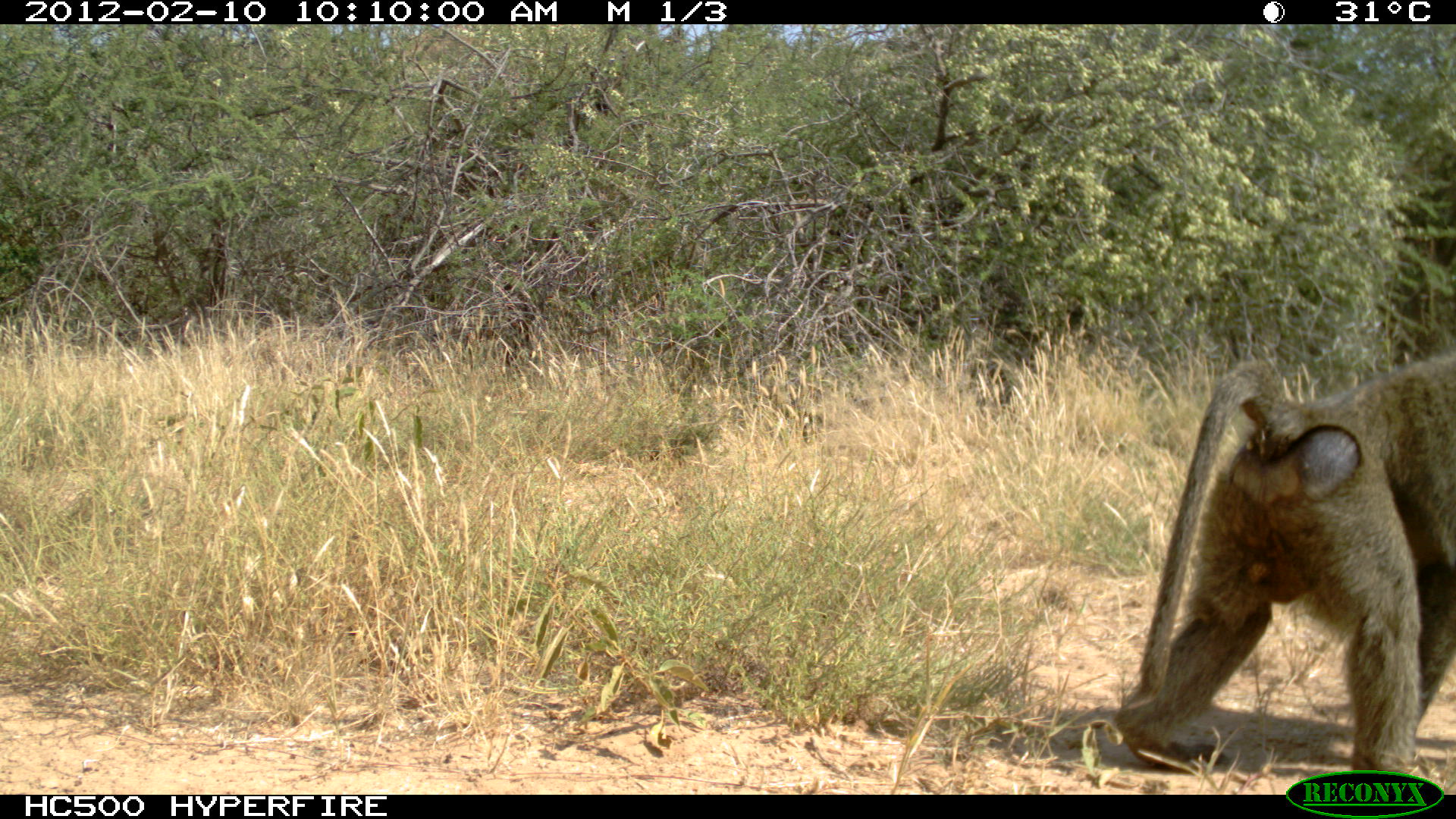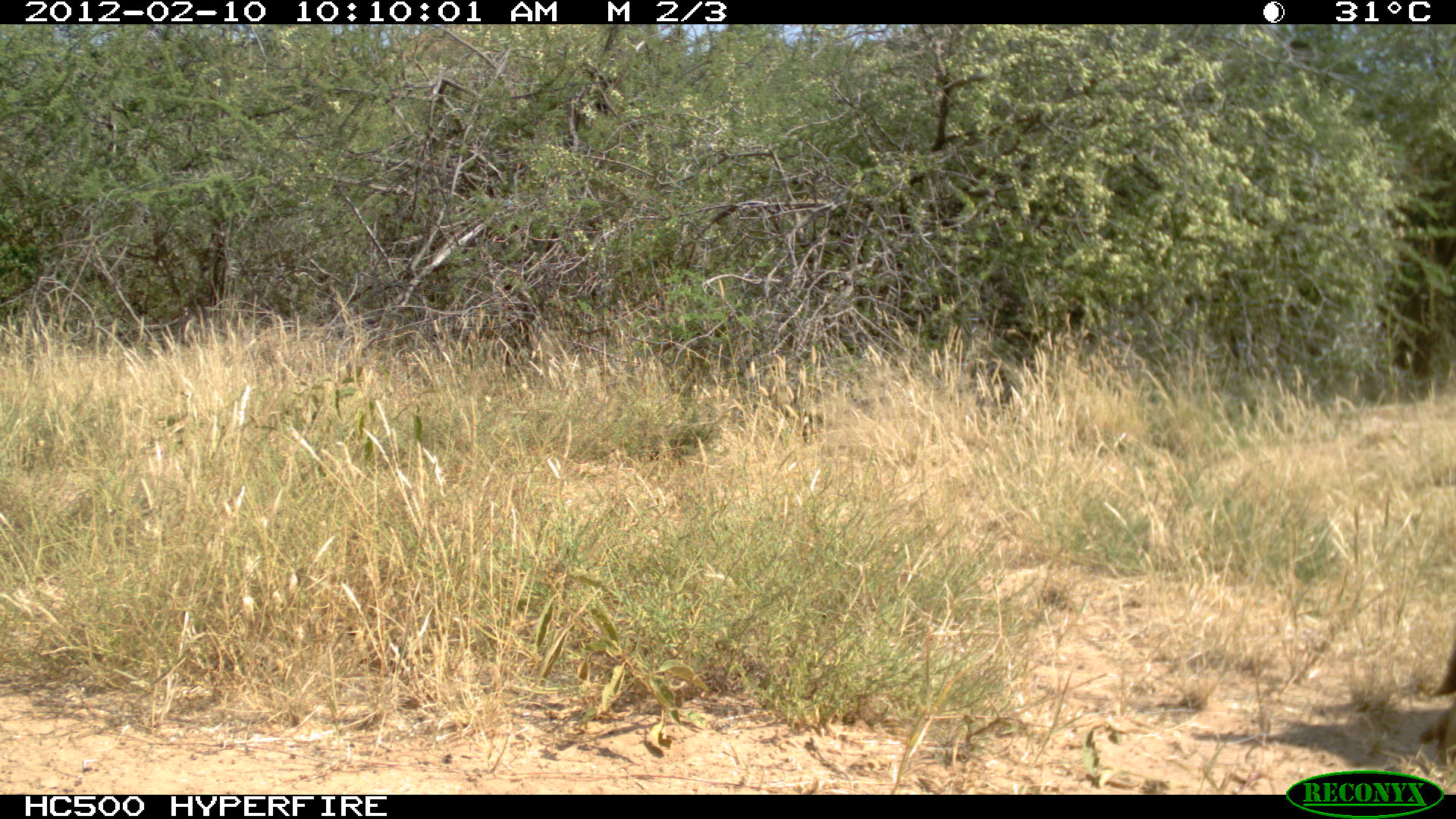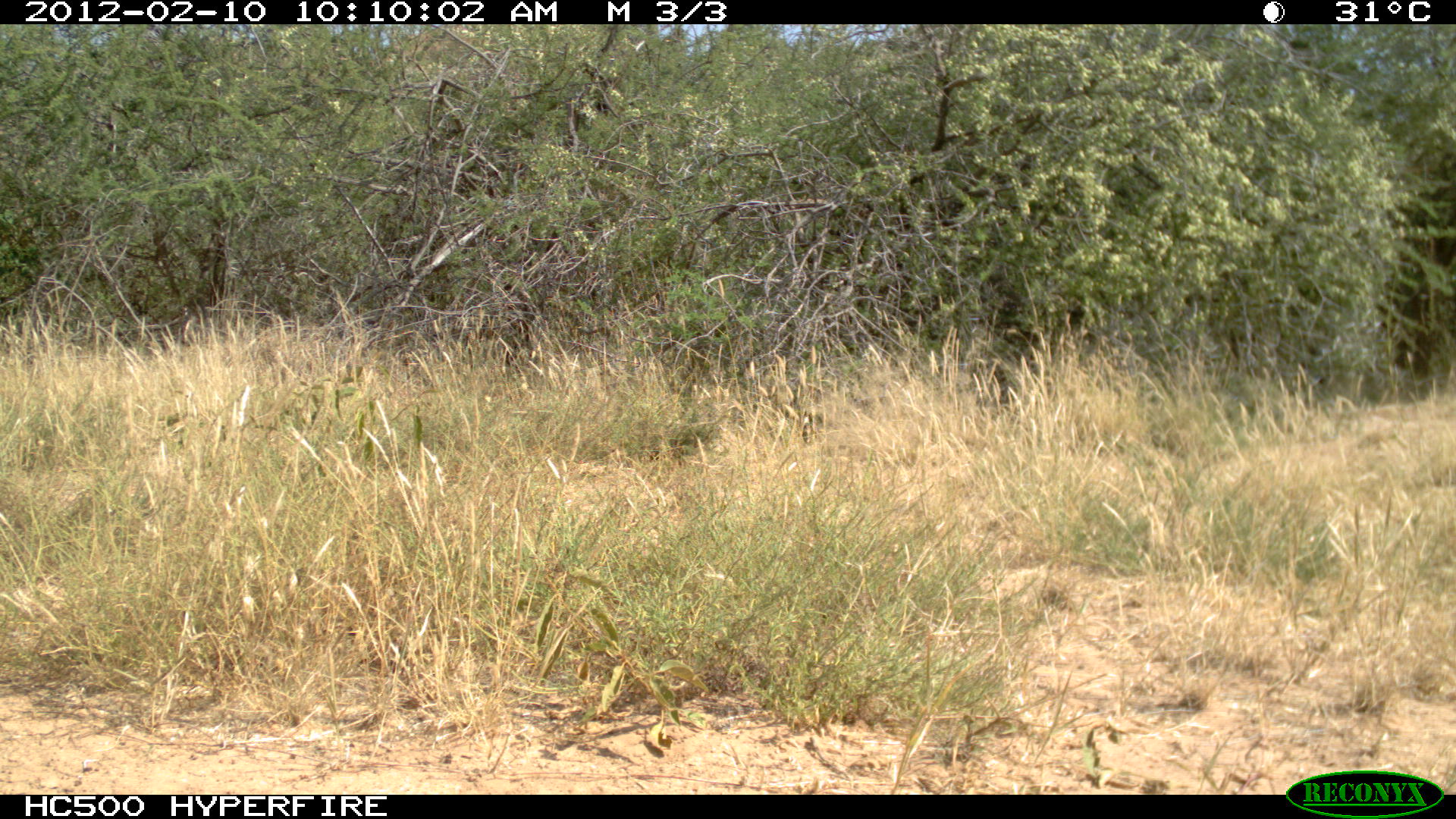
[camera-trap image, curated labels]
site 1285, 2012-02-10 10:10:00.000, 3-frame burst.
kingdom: Animalia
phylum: Chordata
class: Mammalia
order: Primates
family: Cercopithecidae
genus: Papio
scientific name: Papio anubis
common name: olive baboon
Papio anubis (olive baboon), count 1.